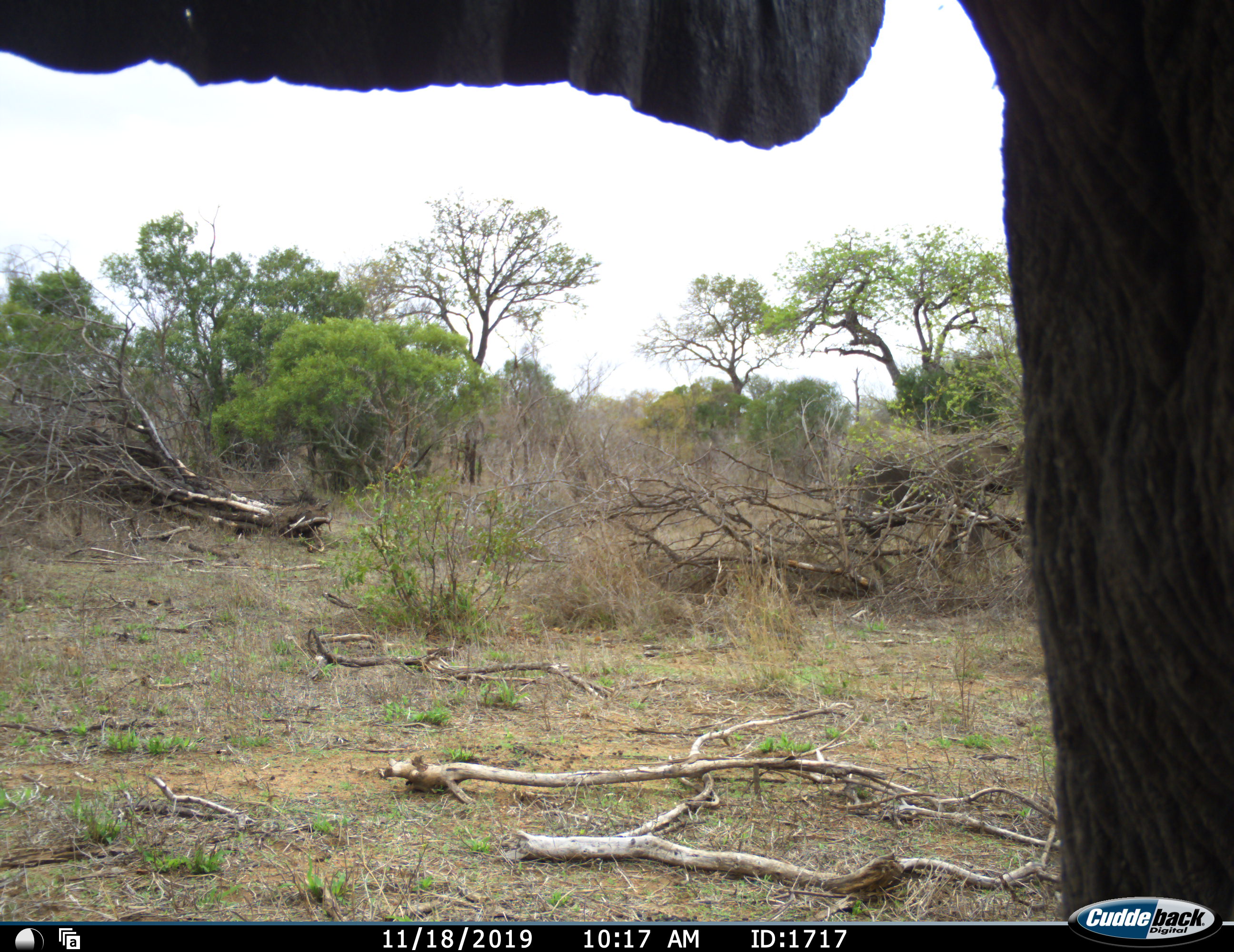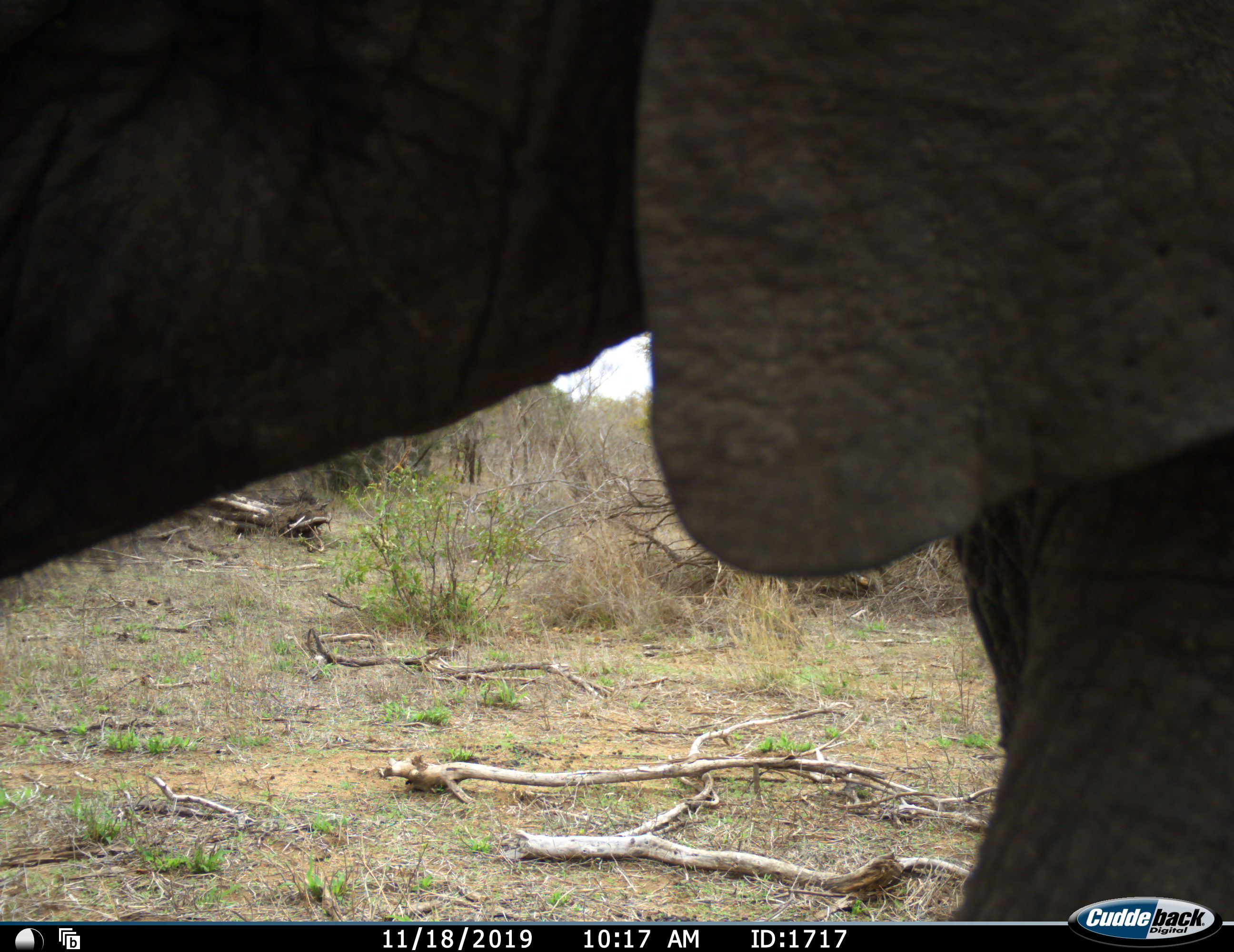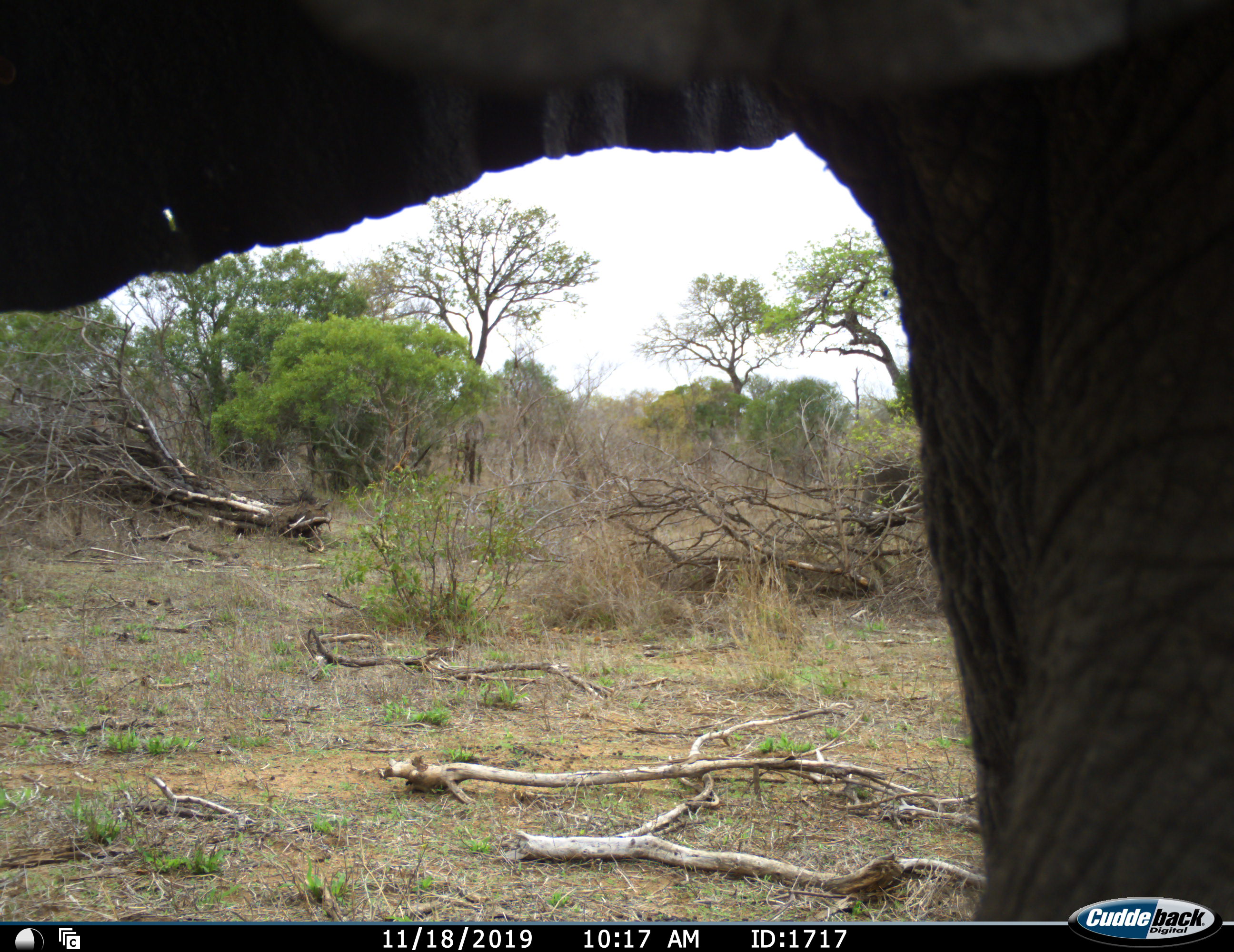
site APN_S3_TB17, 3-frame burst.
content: unidentified animal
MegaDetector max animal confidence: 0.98